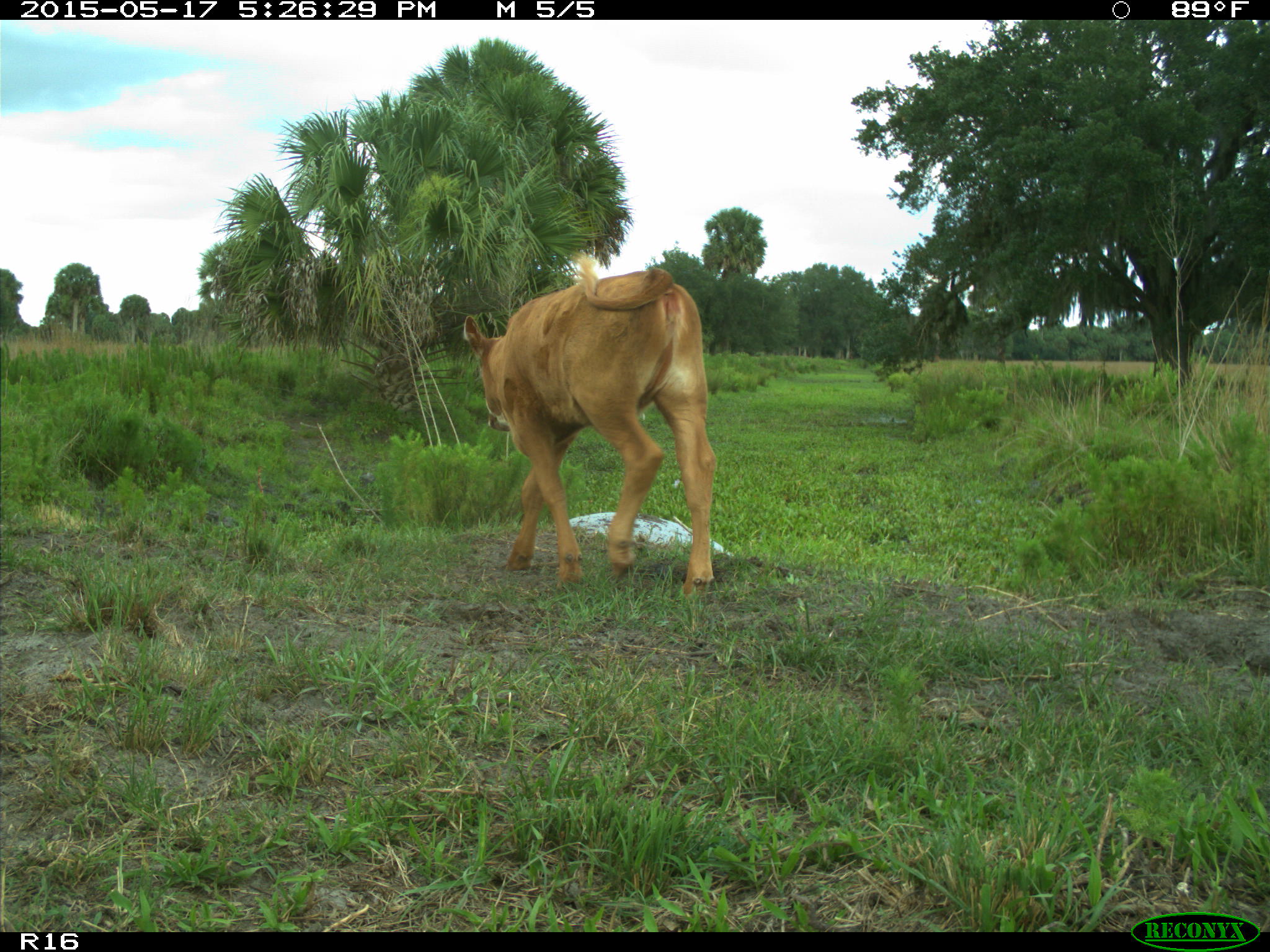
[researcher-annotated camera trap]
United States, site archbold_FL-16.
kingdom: Animalia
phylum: Chordata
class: Mammalia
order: Artiodactyla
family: Bovidae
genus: Bos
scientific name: Bos taurus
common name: domestic cow